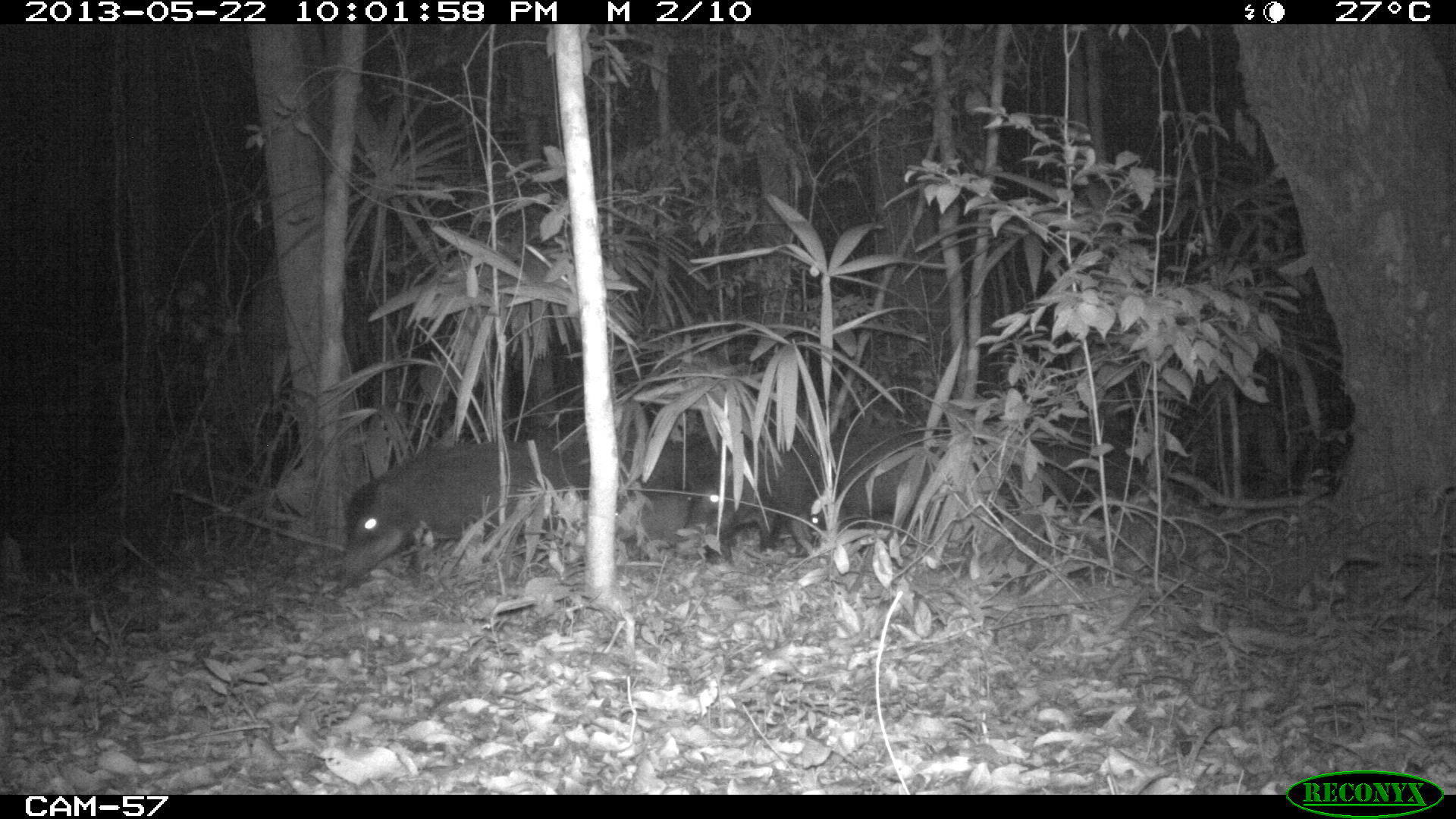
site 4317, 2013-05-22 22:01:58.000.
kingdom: Animalia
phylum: Chordata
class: Mammalia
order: Artiodactyla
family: Tayassuidae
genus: Tayassu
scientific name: Tayassu pecari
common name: white-lipped peccary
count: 20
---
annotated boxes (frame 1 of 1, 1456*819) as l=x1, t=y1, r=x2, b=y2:
tayassu pecari: l=327, t=439, r=587, b=592; l=677, t=429, r=830, b=565; l=809, t=424, r=952, b=547